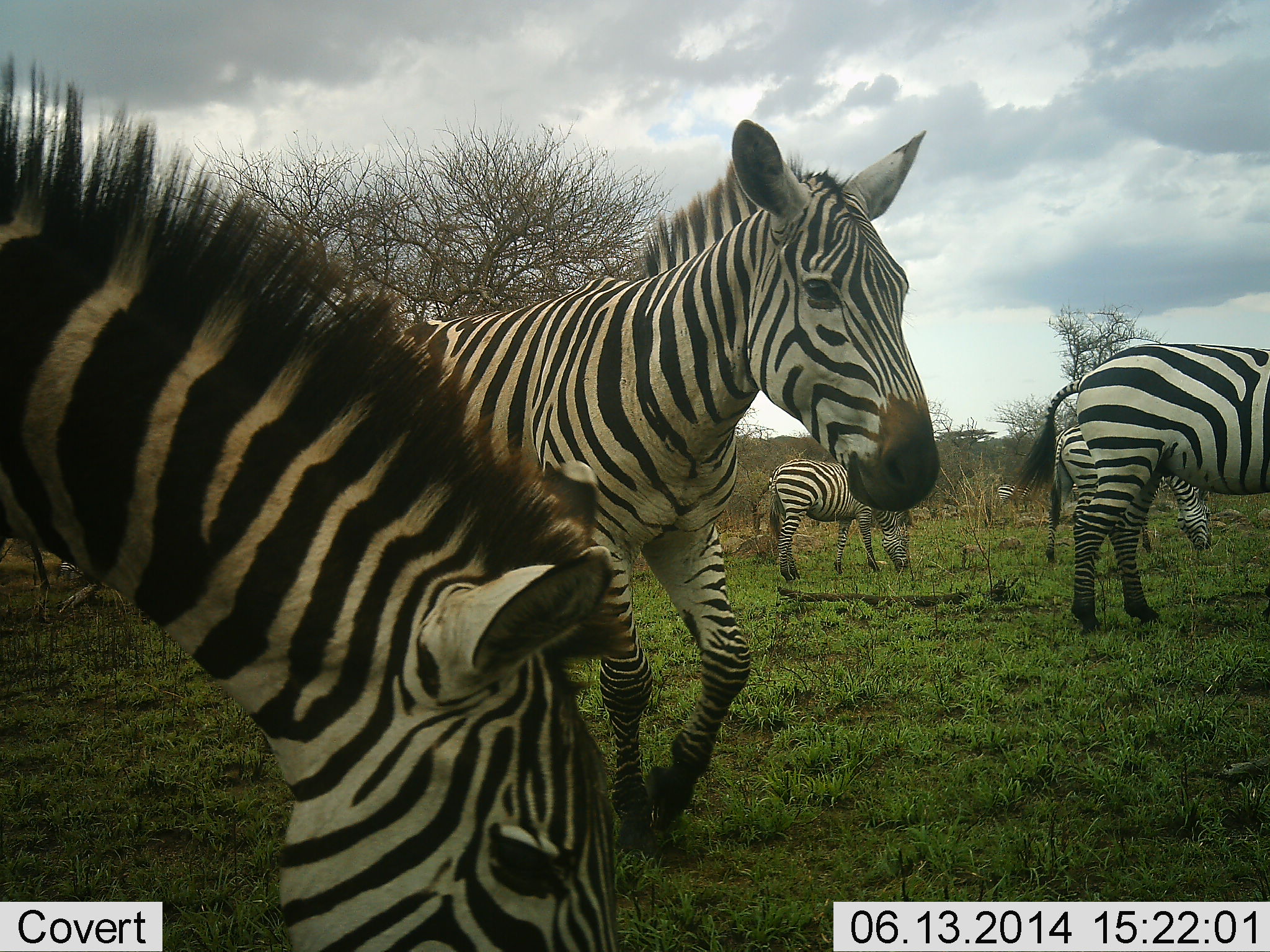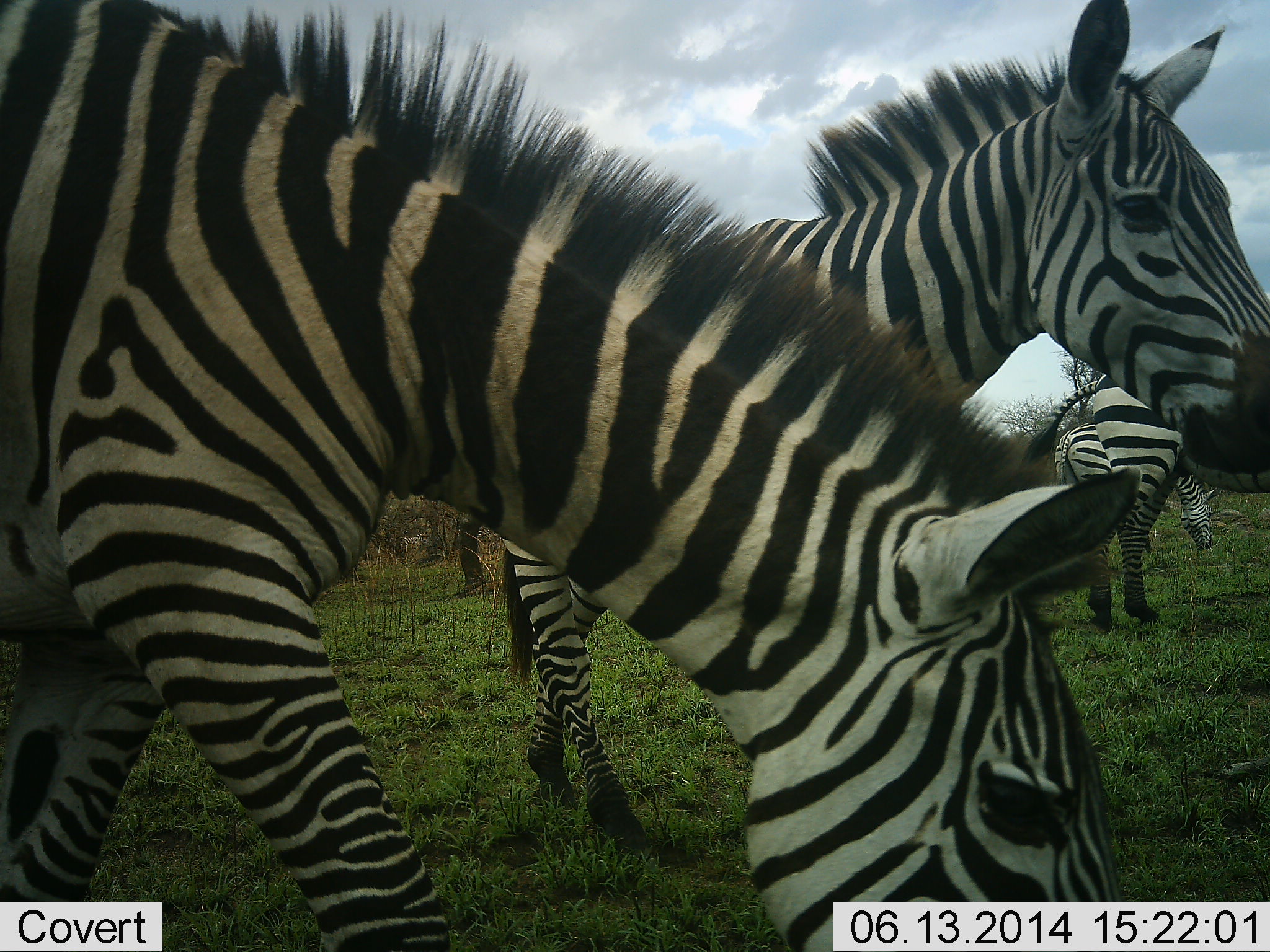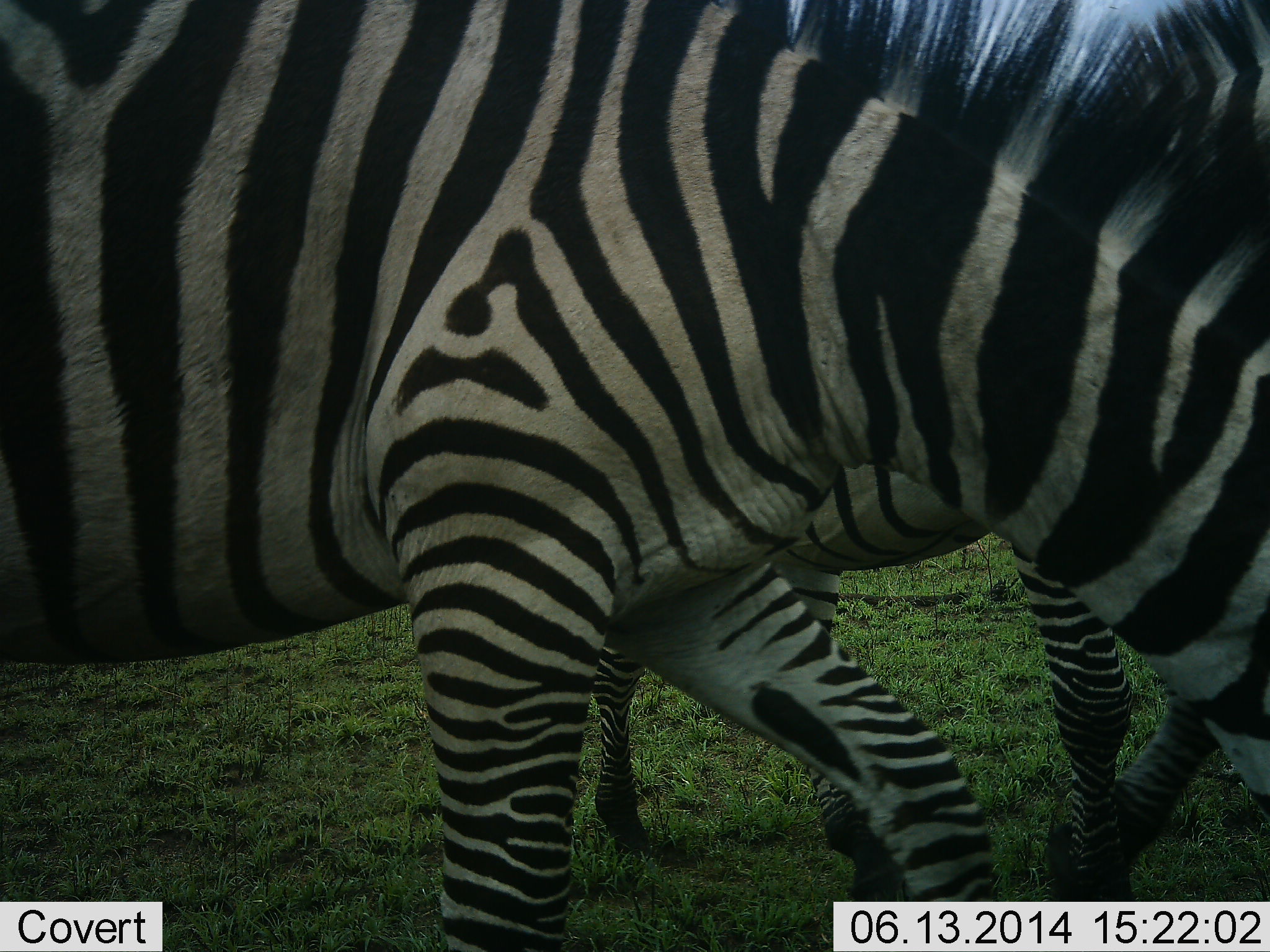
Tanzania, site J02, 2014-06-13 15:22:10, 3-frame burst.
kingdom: Animalia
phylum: Chordata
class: Mammalia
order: Perissodactyla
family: Equidae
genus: Equus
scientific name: Equus quagga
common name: plains zebra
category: zebra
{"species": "zebra (plains zebra) (Equus quagga)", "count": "5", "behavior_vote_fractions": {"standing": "60%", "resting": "0%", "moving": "80%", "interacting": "0%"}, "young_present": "10%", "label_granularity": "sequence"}